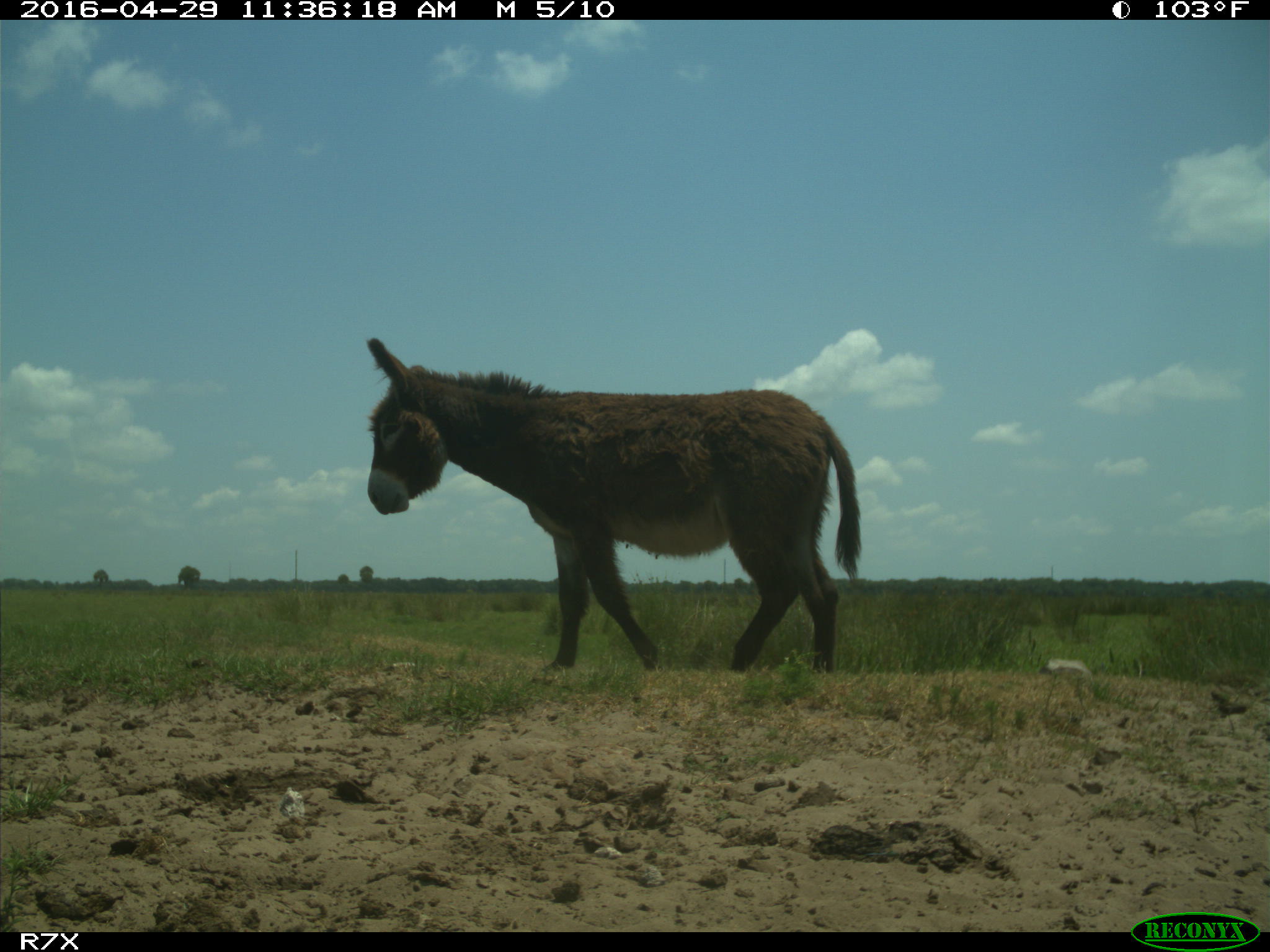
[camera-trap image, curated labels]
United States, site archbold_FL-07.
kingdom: Animalia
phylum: Chordata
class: Mammalia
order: Artiodactyla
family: Bovidae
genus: Bos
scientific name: Bos taurus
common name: domestic cow